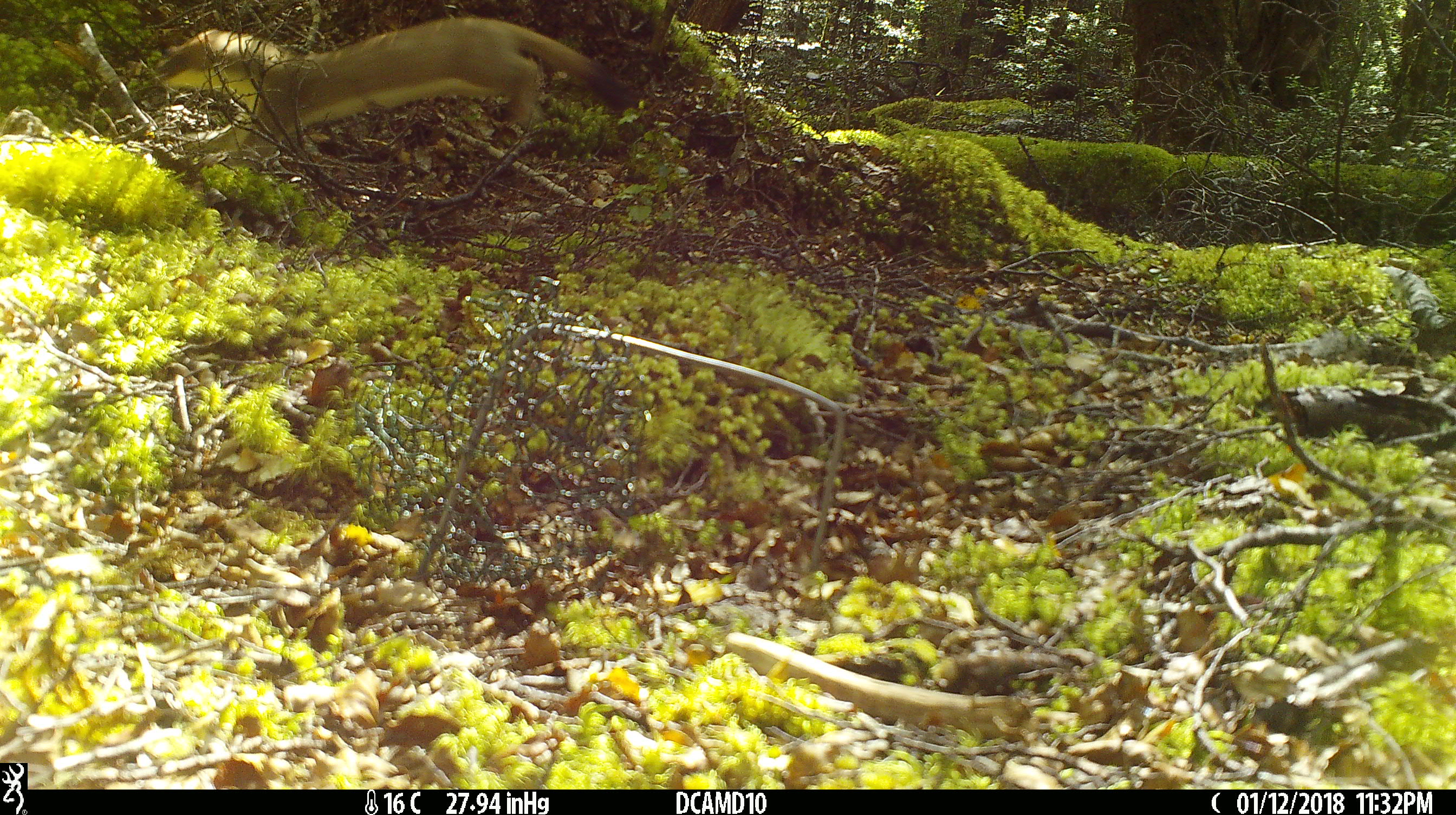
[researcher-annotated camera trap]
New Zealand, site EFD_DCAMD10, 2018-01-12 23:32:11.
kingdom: Animalia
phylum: Chordata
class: Mammalia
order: Carnivora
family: Mustelidae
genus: Mustela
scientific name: Mustela erminea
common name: stoat